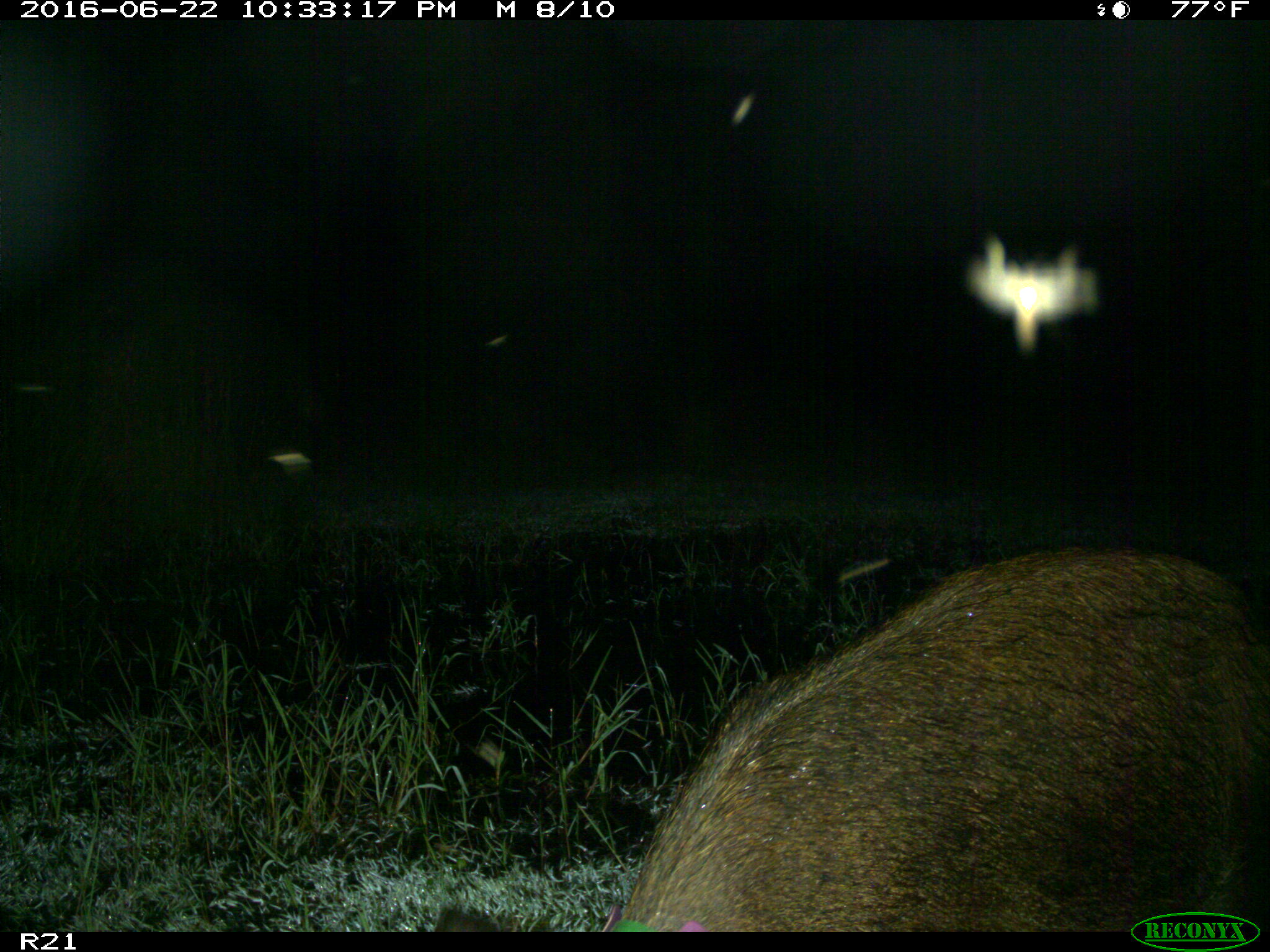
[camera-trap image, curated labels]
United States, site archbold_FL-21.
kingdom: Animalia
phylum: Chordata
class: Mammalia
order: Artiodactyla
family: Suidae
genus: Sus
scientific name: Sus scrofa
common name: wild boar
Sus scrofa (wild boar).